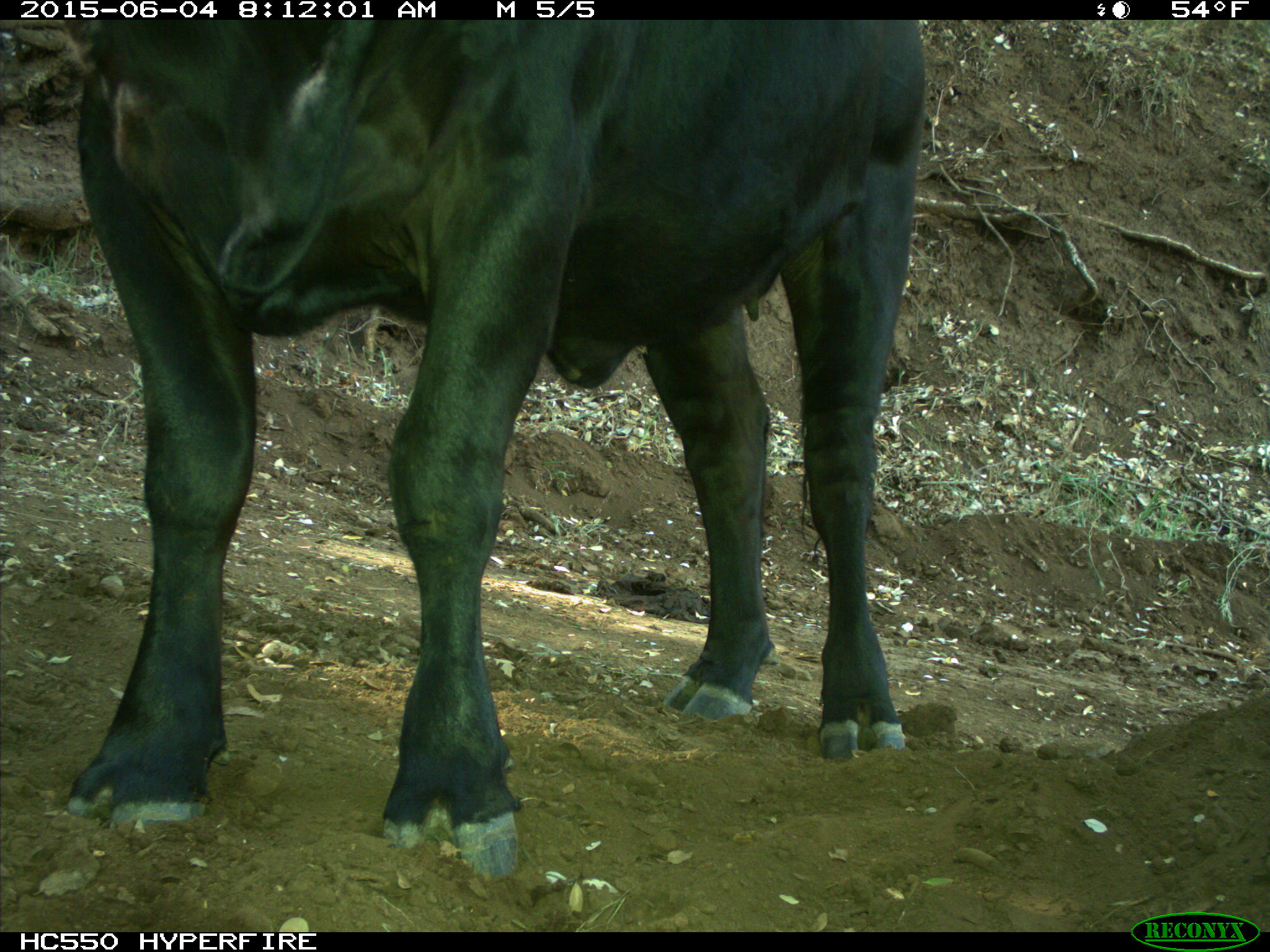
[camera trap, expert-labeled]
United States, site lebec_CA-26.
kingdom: Animalia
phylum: Chordata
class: Mammalia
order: Artiodactyla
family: Bovidae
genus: Bos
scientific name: Bos taurus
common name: domestic cow